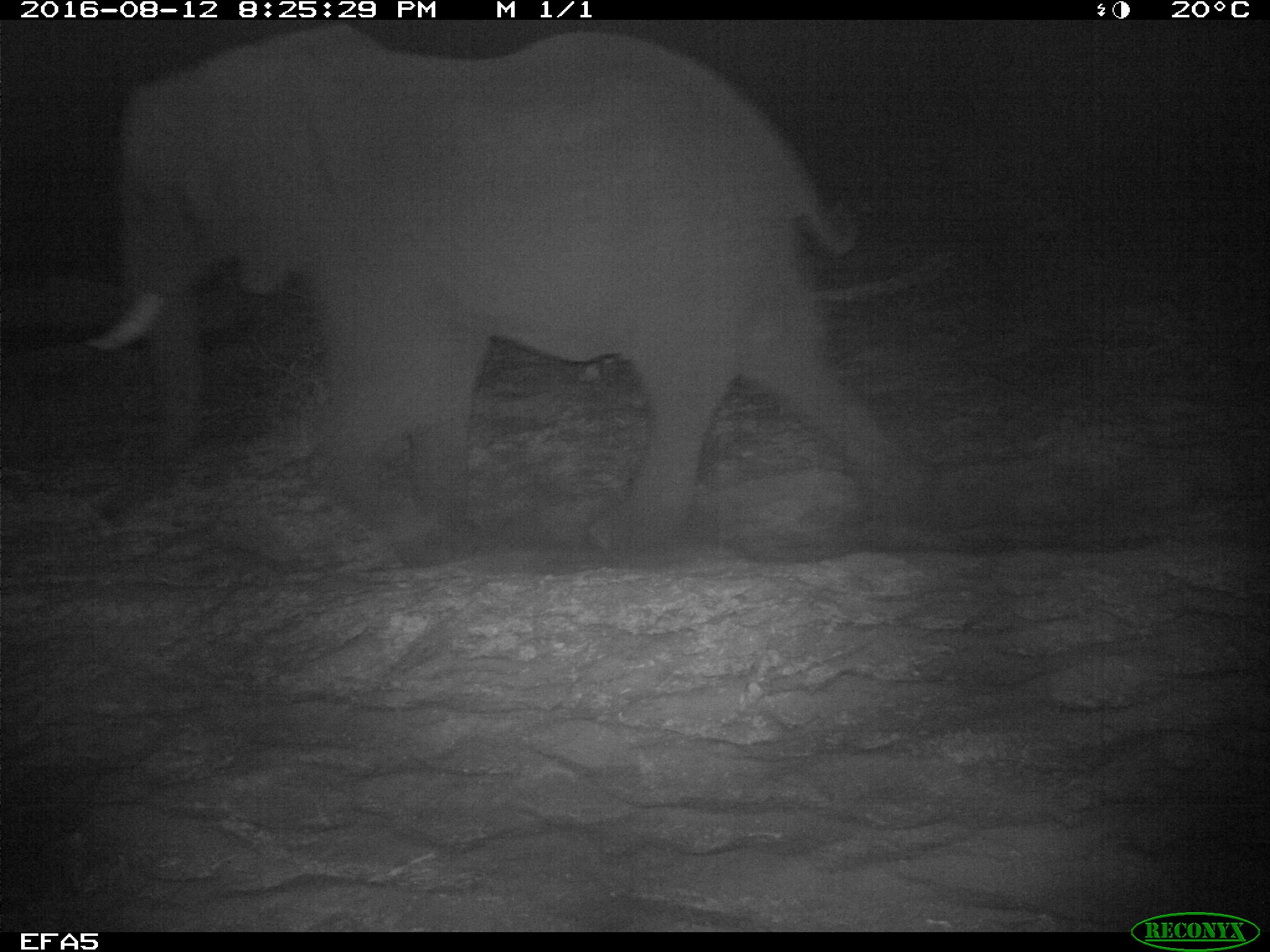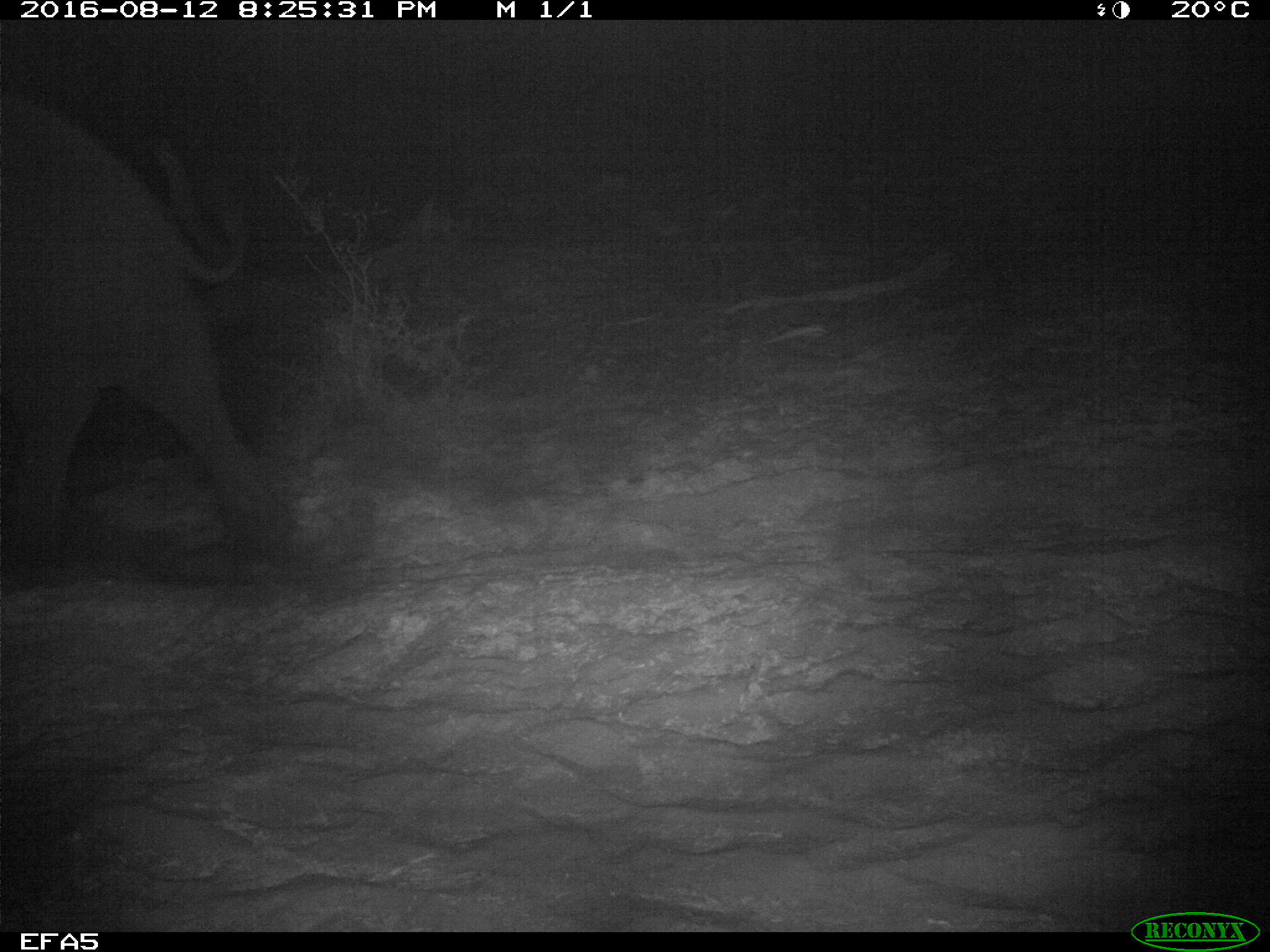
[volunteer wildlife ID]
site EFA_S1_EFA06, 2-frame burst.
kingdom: Animalia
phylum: Chordata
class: Mammalia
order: Proboscidea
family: Elephantidae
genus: Loxodonta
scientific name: Loxodonta africana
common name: african bush elephant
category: elephant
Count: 1.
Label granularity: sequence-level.